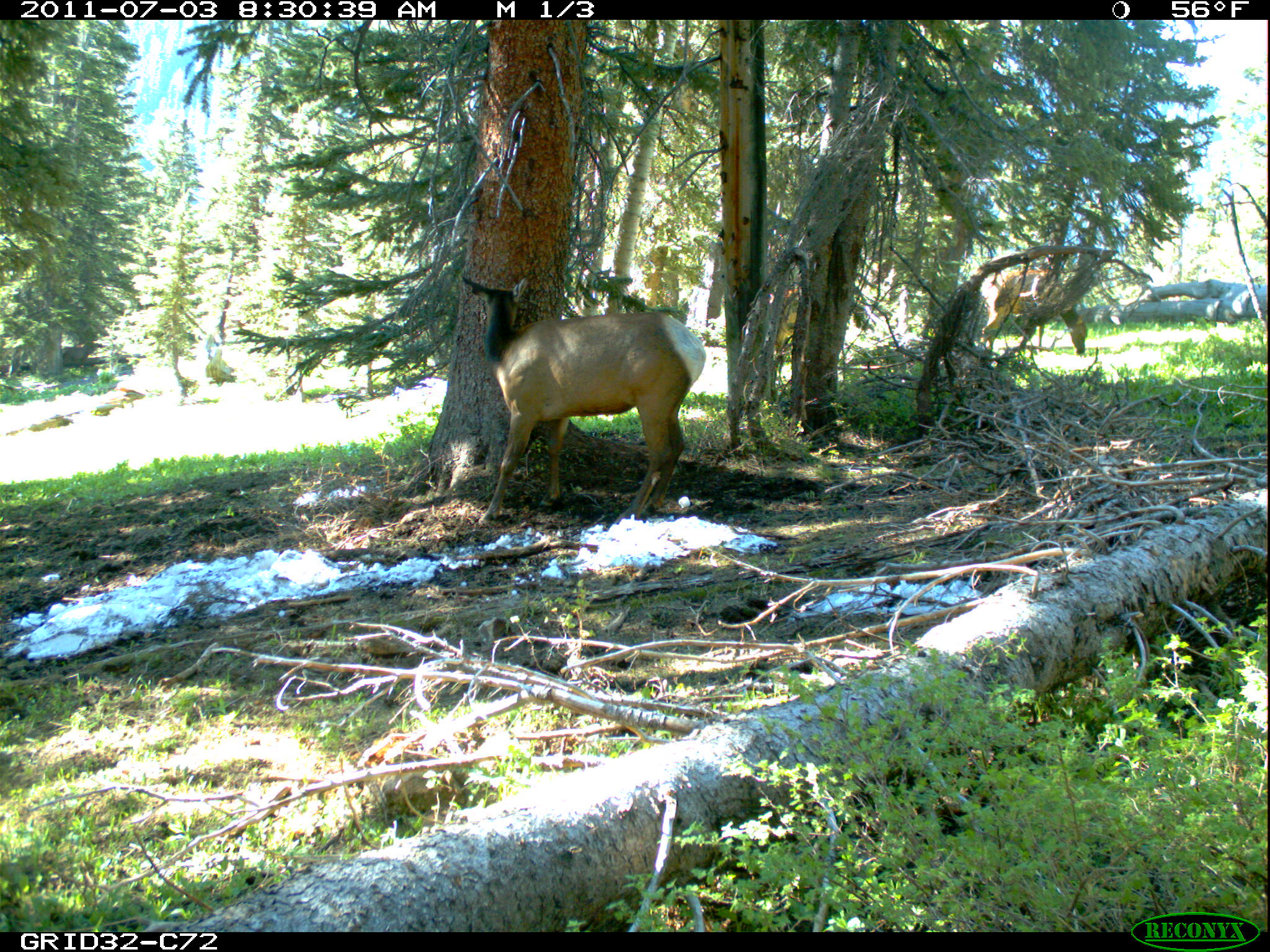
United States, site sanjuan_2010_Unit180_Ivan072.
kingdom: Animalia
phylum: Chordata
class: Mammalia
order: Artiodactyla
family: Cervidae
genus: Cervus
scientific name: Cervus elaphus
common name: red deer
Cervus elaphus (red deer).